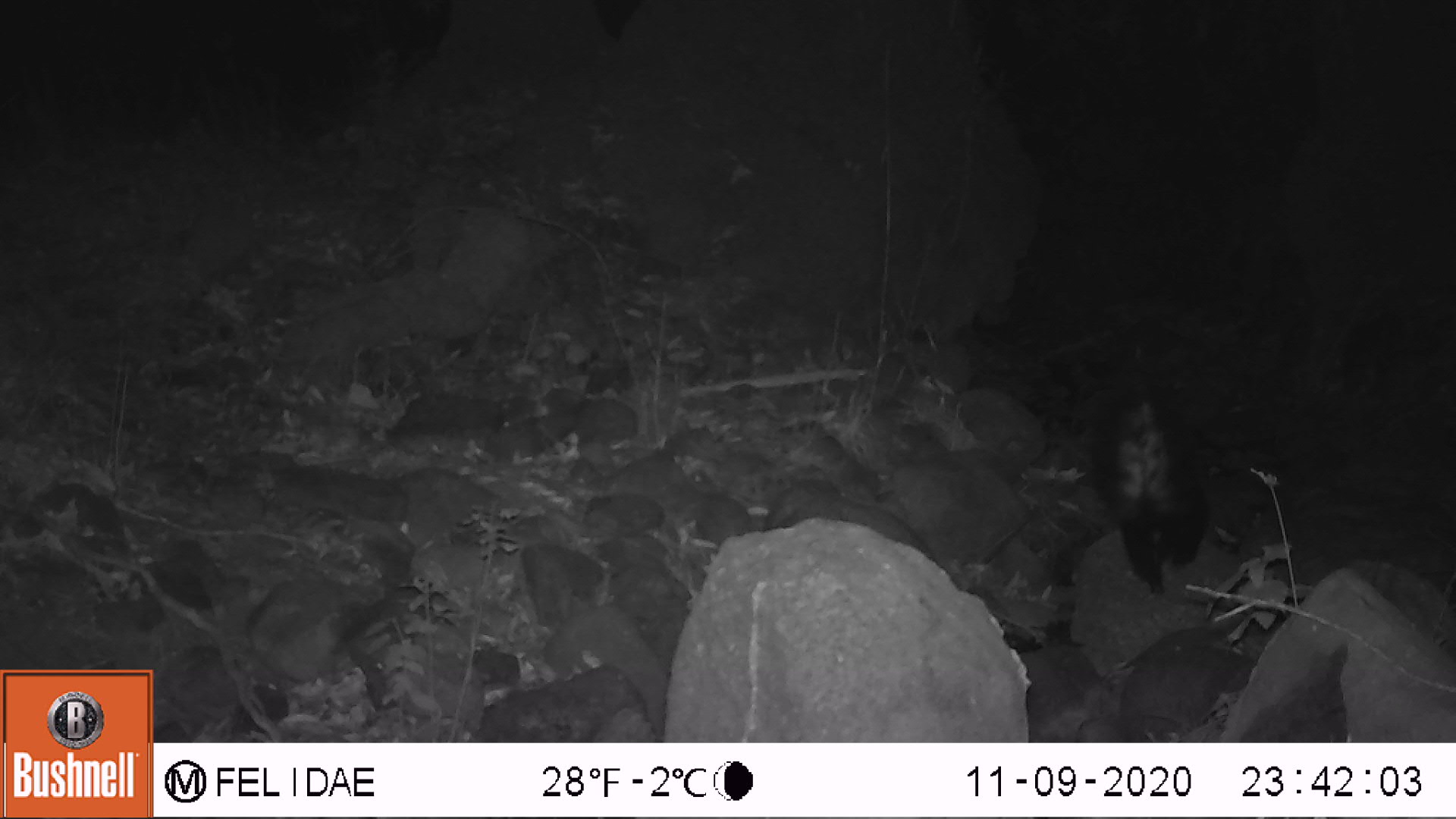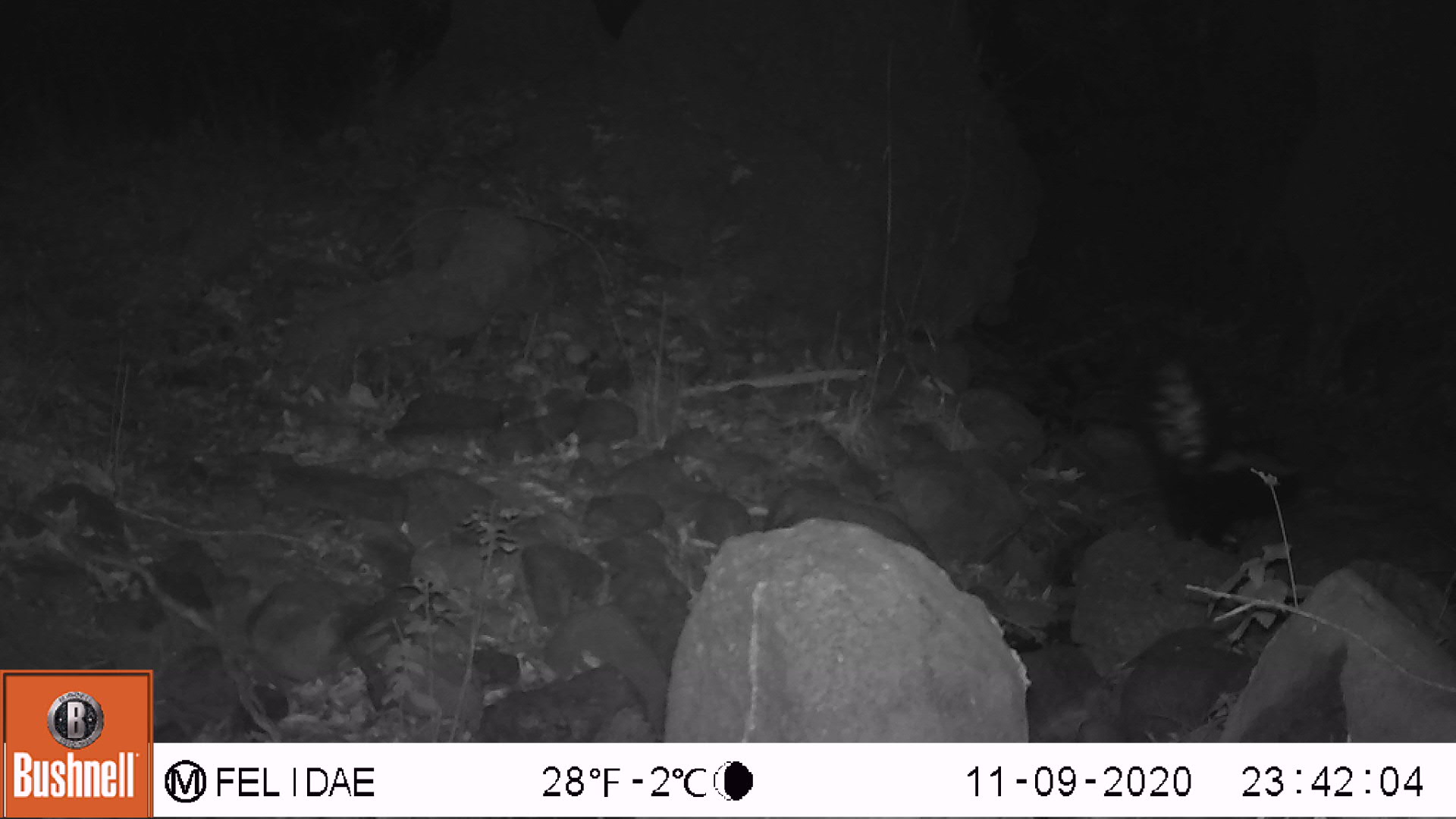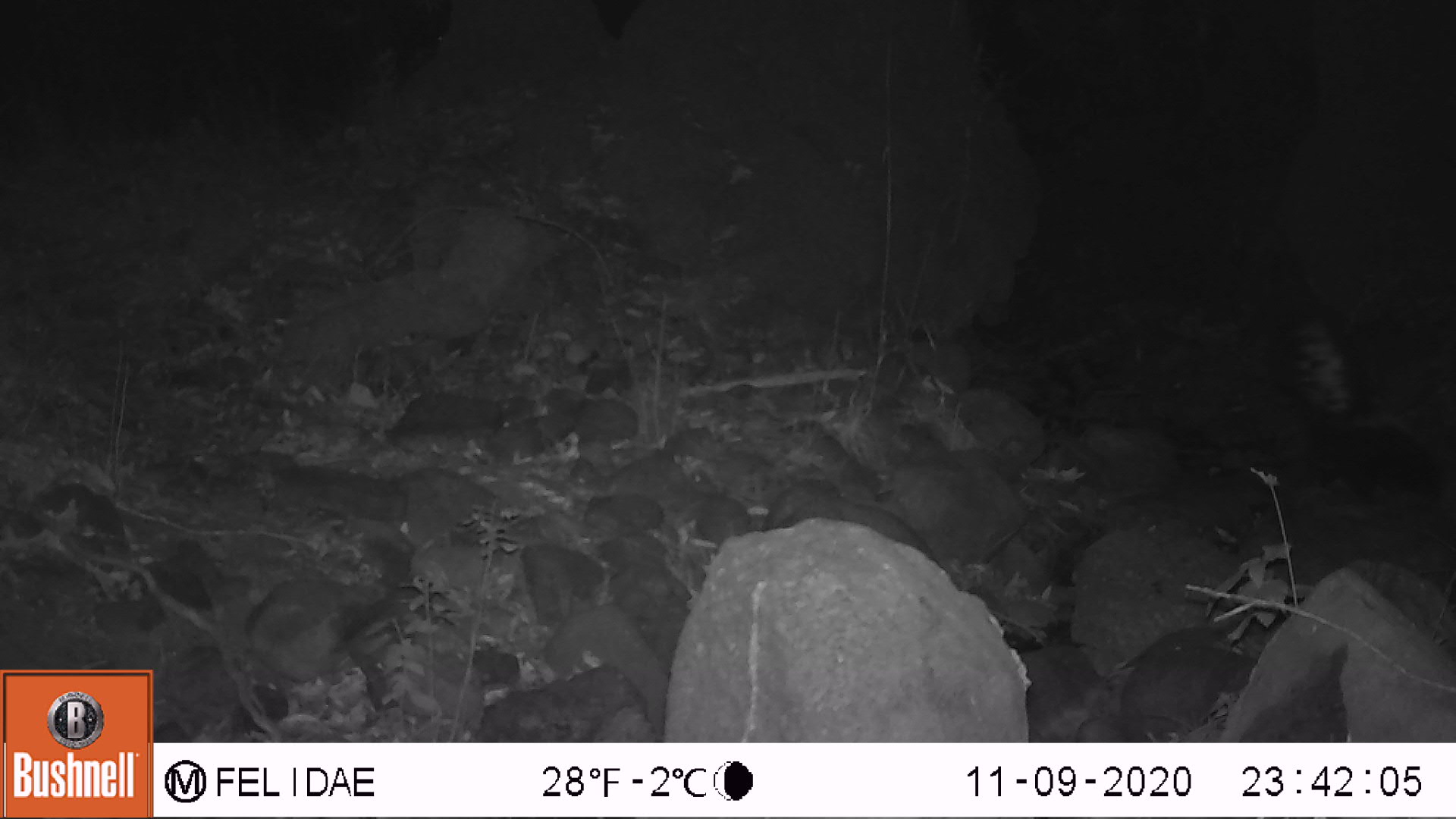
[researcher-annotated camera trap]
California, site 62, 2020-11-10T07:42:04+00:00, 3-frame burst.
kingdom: Animalia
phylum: Chordata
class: Mammalia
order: Carnivora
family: Mephitidae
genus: Mephitis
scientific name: Mephitis mephitis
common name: striped skunk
Striped skunk (Mephitis mephitis).